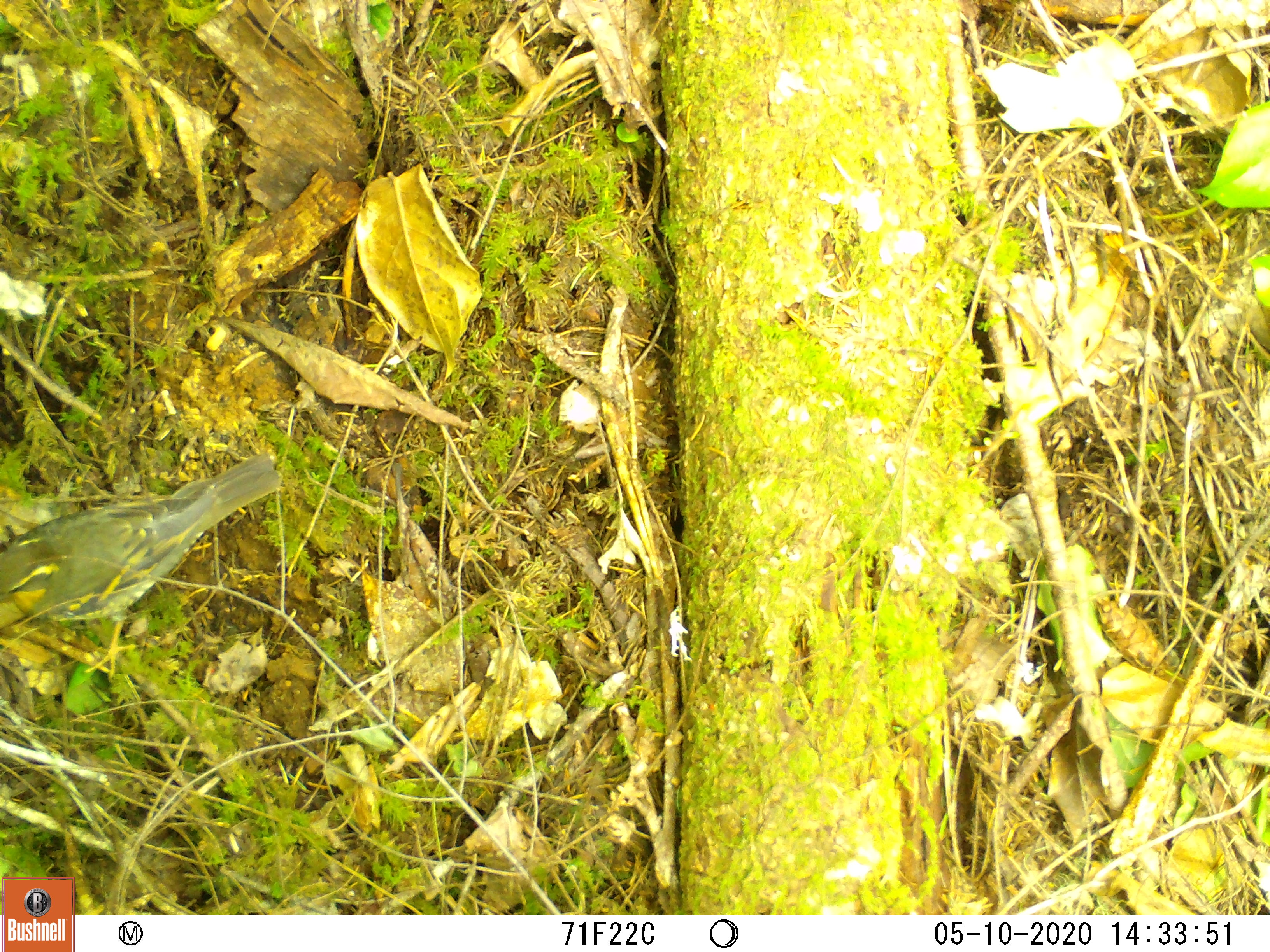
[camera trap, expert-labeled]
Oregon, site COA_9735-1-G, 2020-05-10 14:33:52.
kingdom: Animalia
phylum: Chordata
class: Aves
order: Passeriformes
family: Turdidae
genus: Ixoreus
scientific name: Ixoreus naevius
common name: varied thrush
Varied thrush (Ixoreus naevius).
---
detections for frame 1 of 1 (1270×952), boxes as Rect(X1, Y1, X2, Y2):
varied thrush: Rect(0, 454, 277, 629)